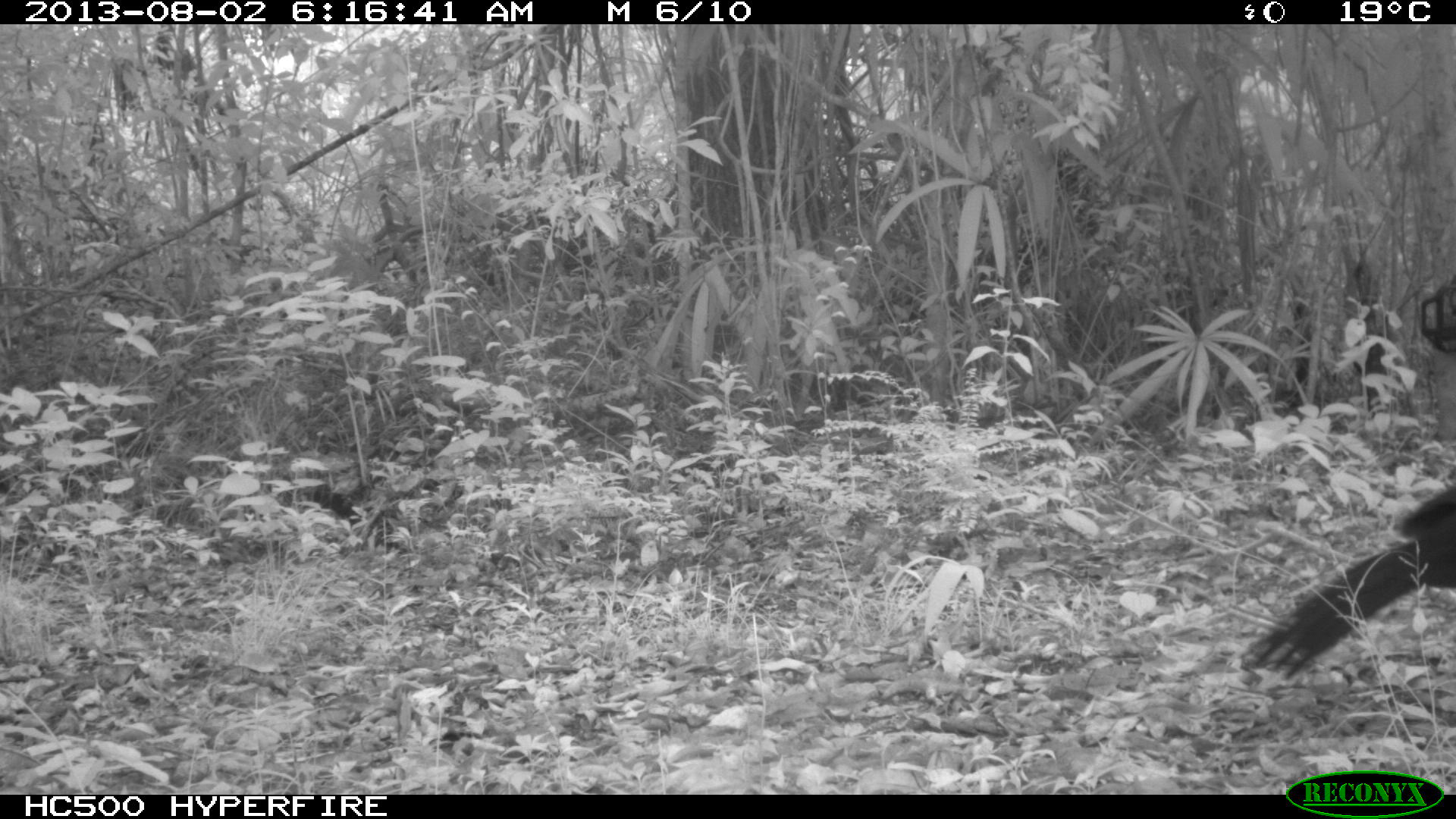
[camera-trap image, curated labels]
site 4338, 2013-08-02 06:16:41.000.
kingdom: Animalia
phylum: Chordata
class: Aves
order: Galliformes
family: Cracidae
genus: Crax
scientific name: Crax rubra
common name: great curassow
Crax rubra (great curassow), count 1, sex male.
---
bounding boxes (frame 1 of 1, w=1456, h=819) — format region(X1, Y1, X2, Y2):
crax rubra: region(1242, 485, 1456, 682)